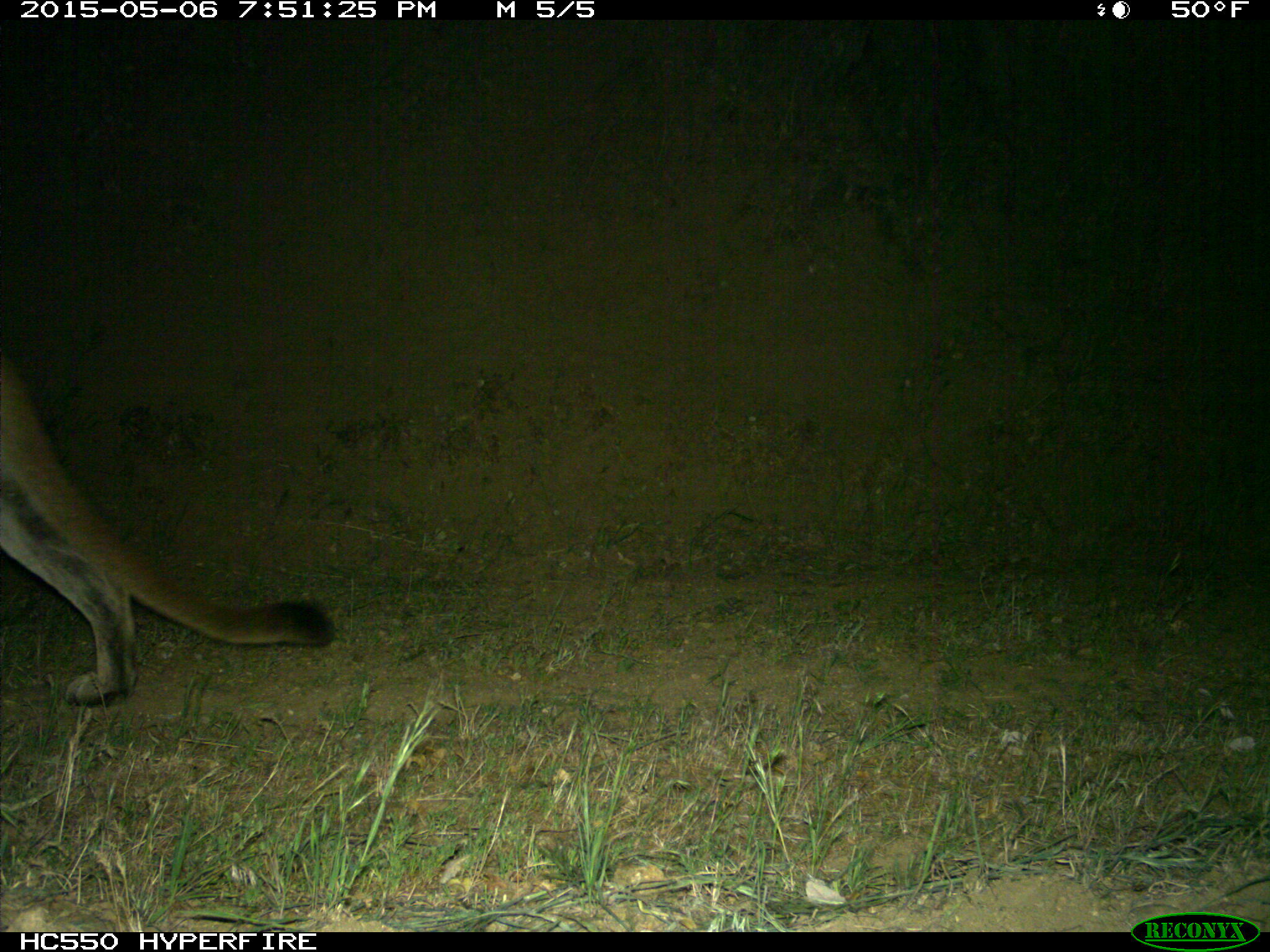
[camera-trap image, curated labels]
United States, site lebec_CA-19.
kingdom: Animalia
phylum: Chordata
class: Mammalia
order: Carnivora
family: Felidae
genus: Puma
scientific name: Puma concolor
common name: mountain lion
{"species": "Puma concolor (mountain lion)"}